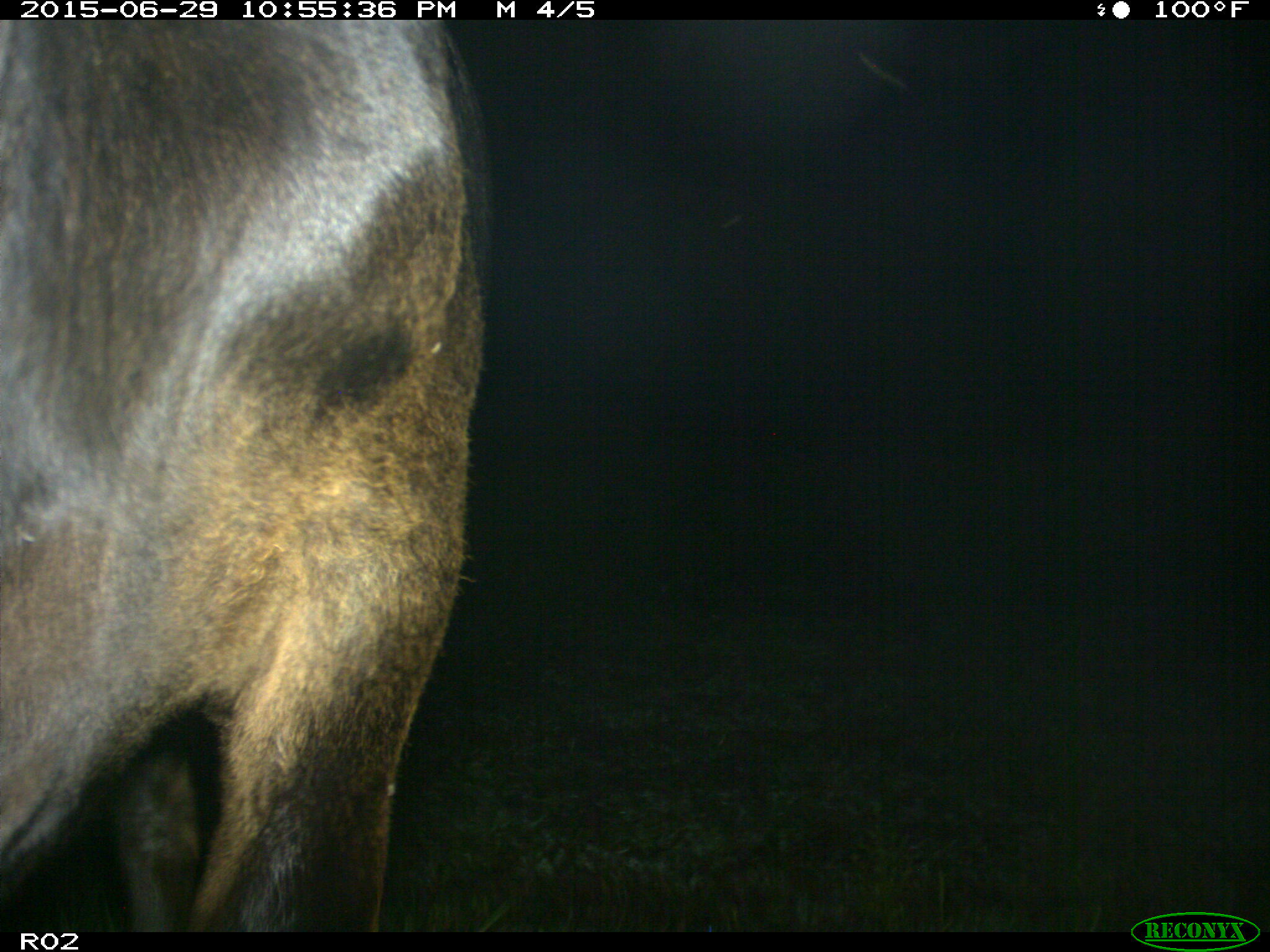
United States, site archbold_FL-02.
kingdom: Animalia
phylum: Chordata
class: Mammalia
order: Artiodactyla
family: Bovidae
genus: Bos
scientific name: Bos taurus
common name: domestic cow